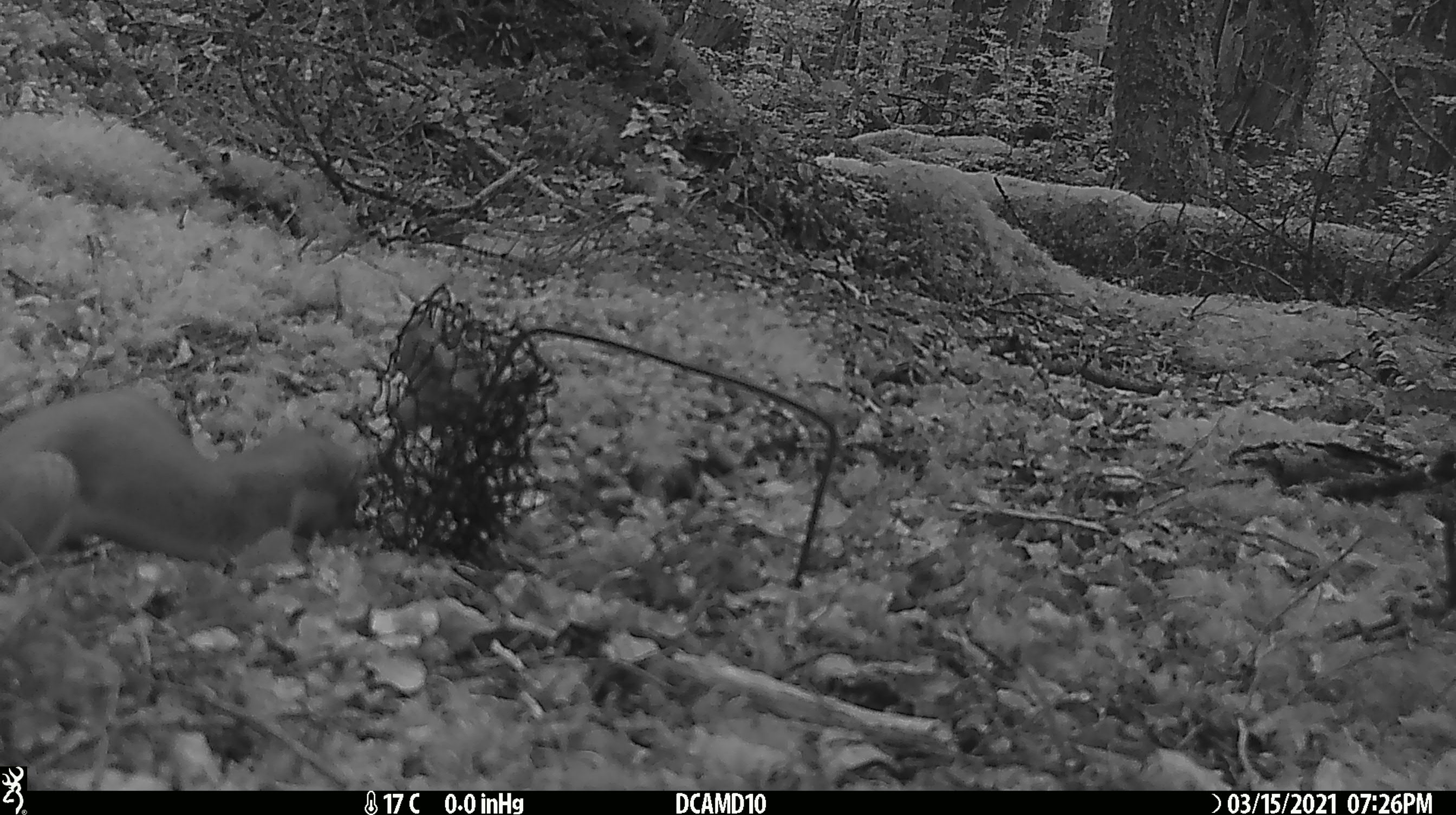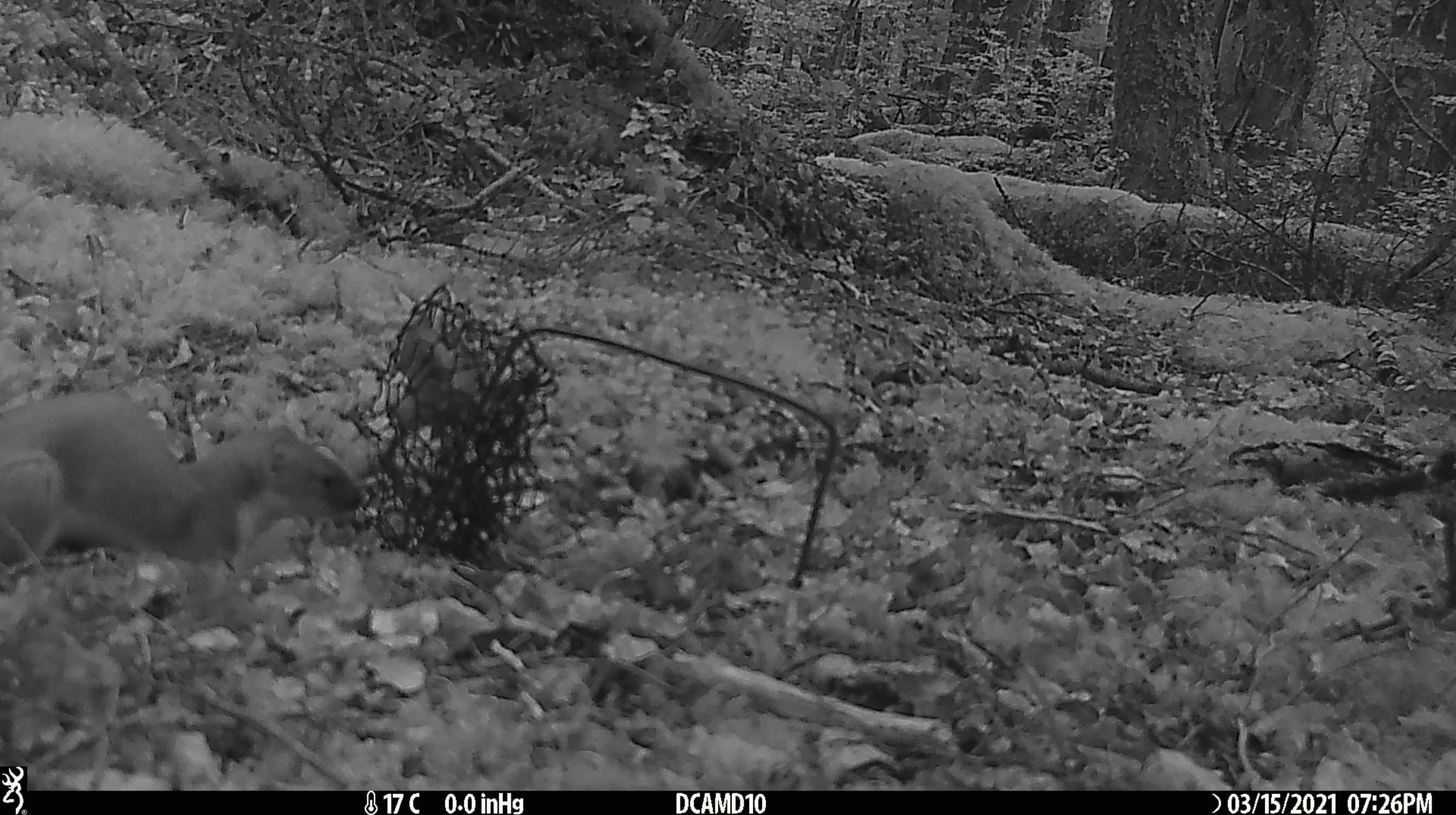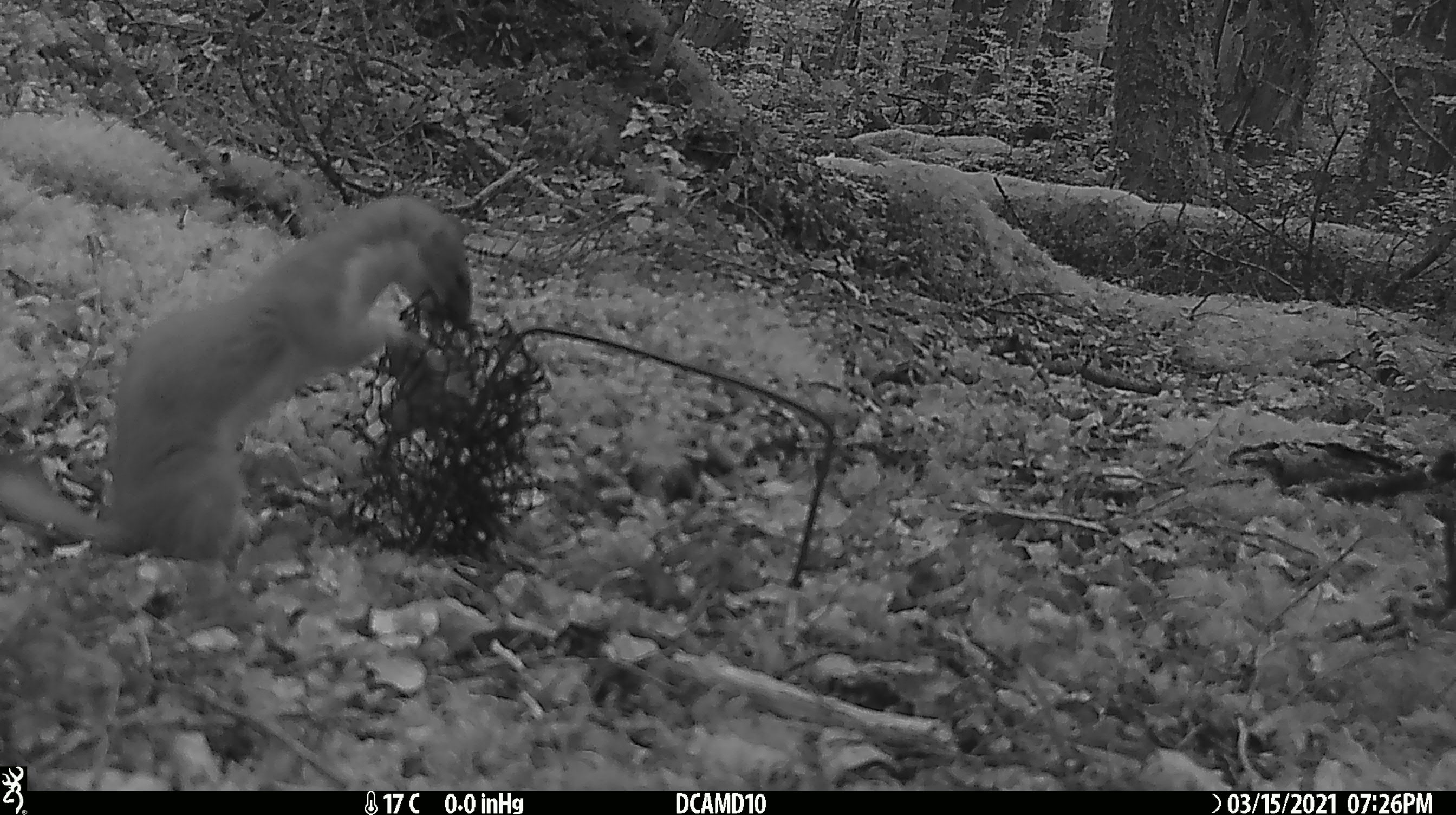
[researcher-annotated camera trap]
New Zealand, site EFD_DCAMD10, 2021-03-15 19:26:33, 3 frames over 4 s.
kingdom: Animalia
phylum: Chordata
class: Mammalia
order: Carnivora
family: Mustelidae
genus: Mustela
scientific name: Mustela erminea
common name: stoat